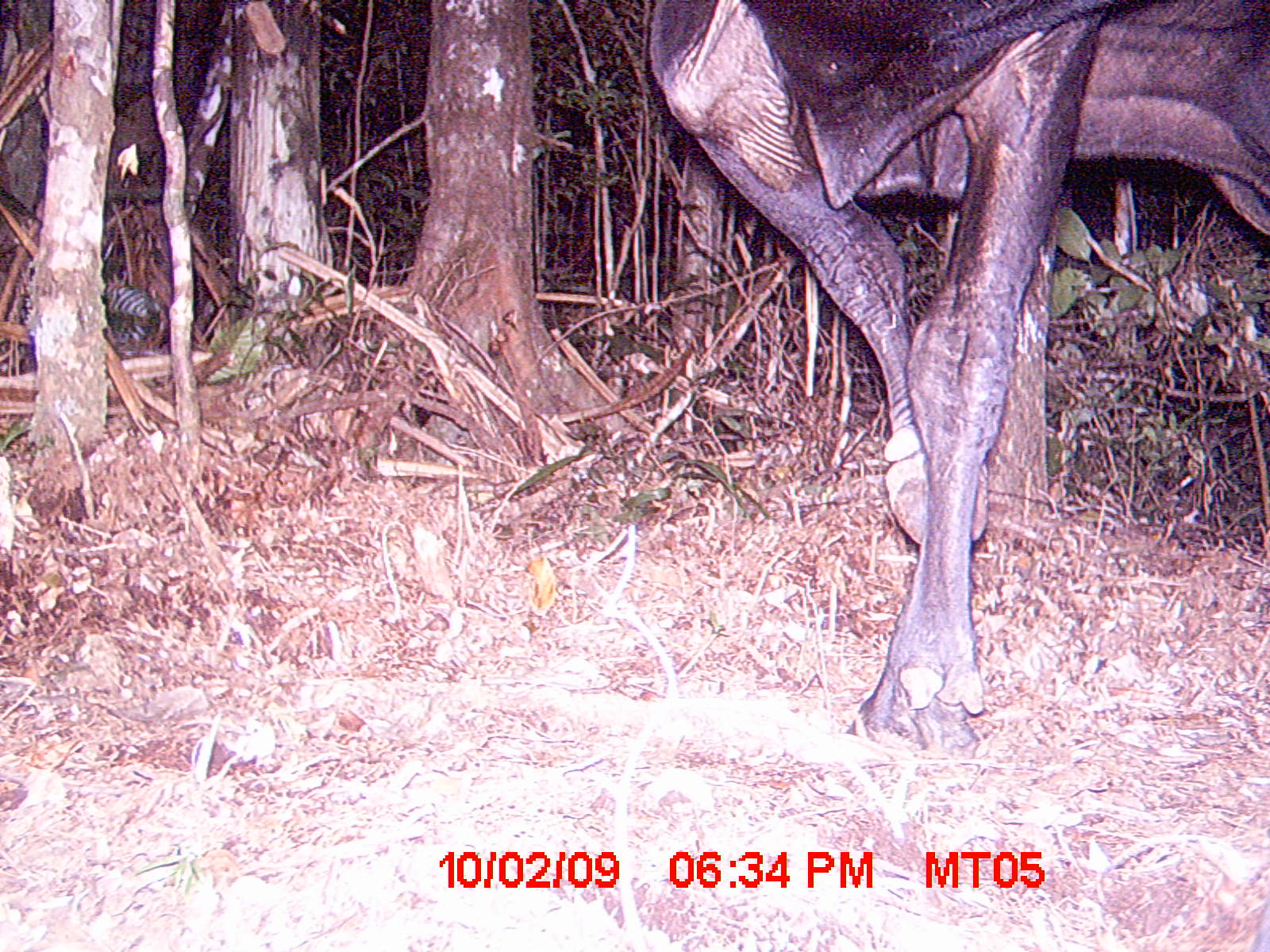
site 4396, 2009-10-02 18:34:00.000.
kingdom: Animalia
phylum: Chordata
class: Mammalia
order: Artiodactyla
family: Bovidae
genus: Bos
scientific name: Bos taurus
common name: domestic cattle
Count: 1.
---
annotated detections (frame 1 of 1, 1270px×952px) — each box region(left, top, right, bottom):
bos taurus: region(641, 0, 1270, 755)